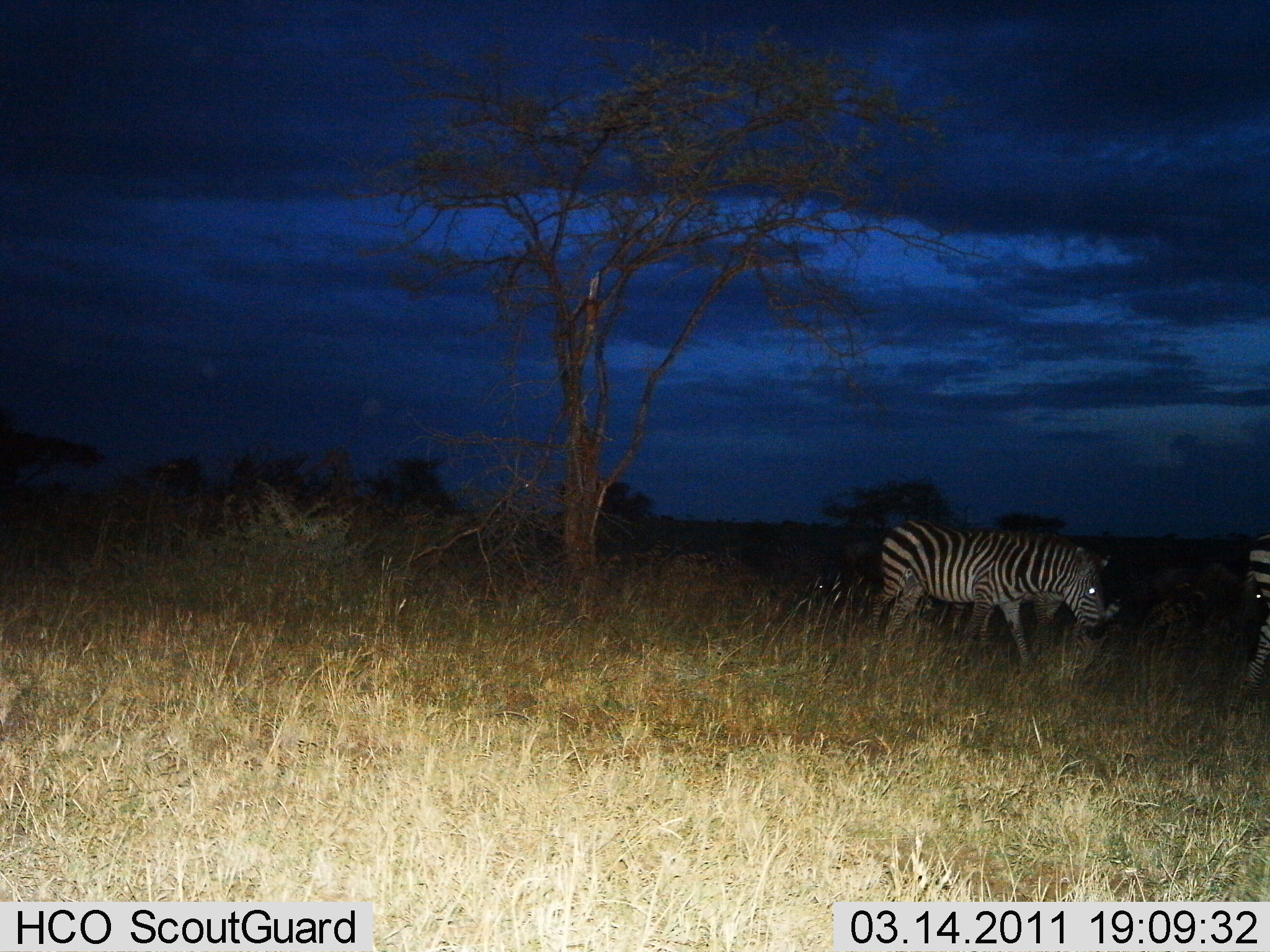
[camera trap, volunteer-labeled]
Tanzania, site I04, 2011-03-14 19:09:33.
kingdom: Animalia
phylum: Chordata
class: Mammalia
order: Perissodactyla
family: Equidae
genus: Equus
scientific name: Equus quagga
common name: plains zebra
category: zebra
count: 3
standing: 30%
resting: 10%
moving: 50%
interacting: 0%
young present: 0%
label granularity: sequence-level